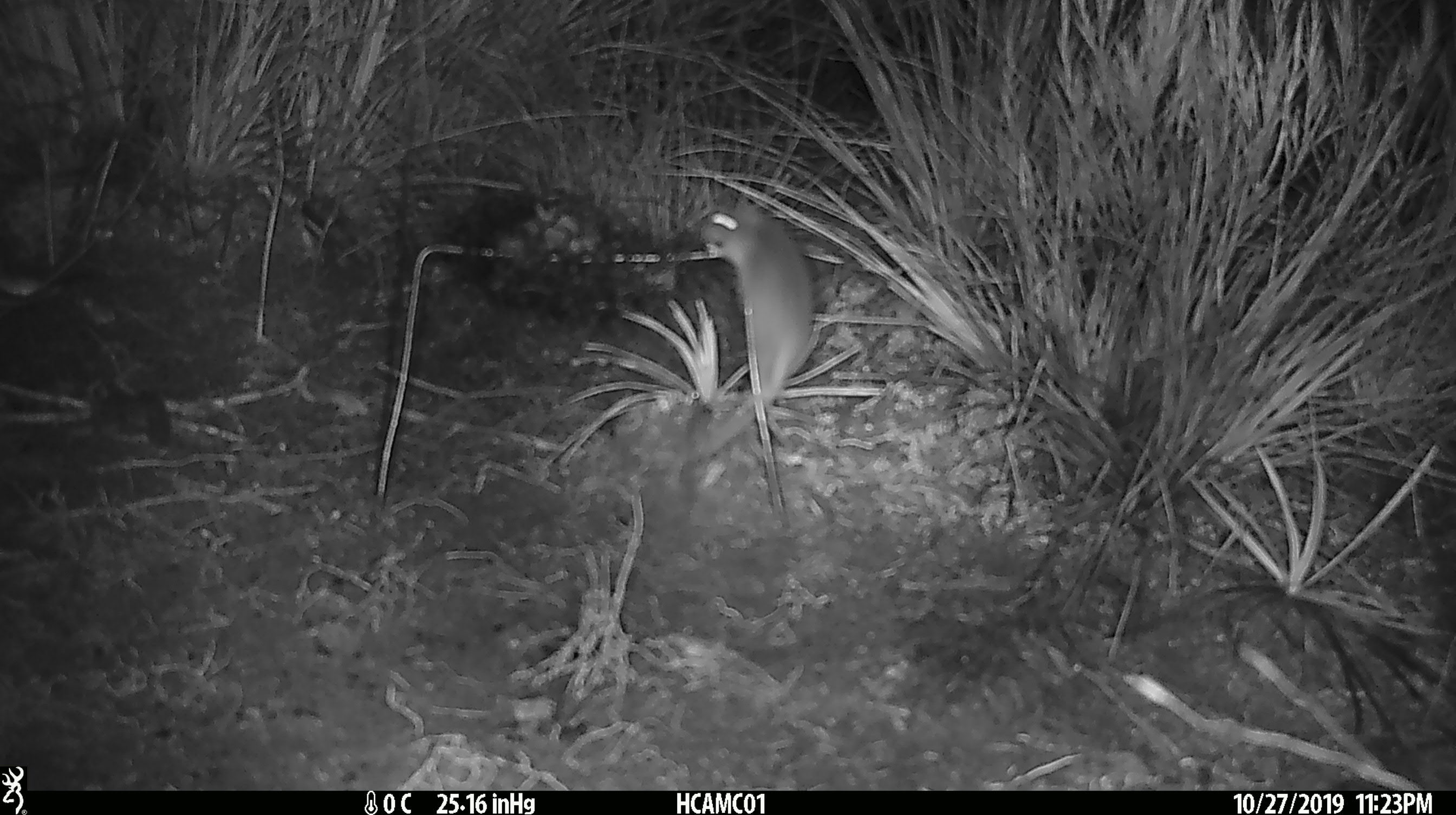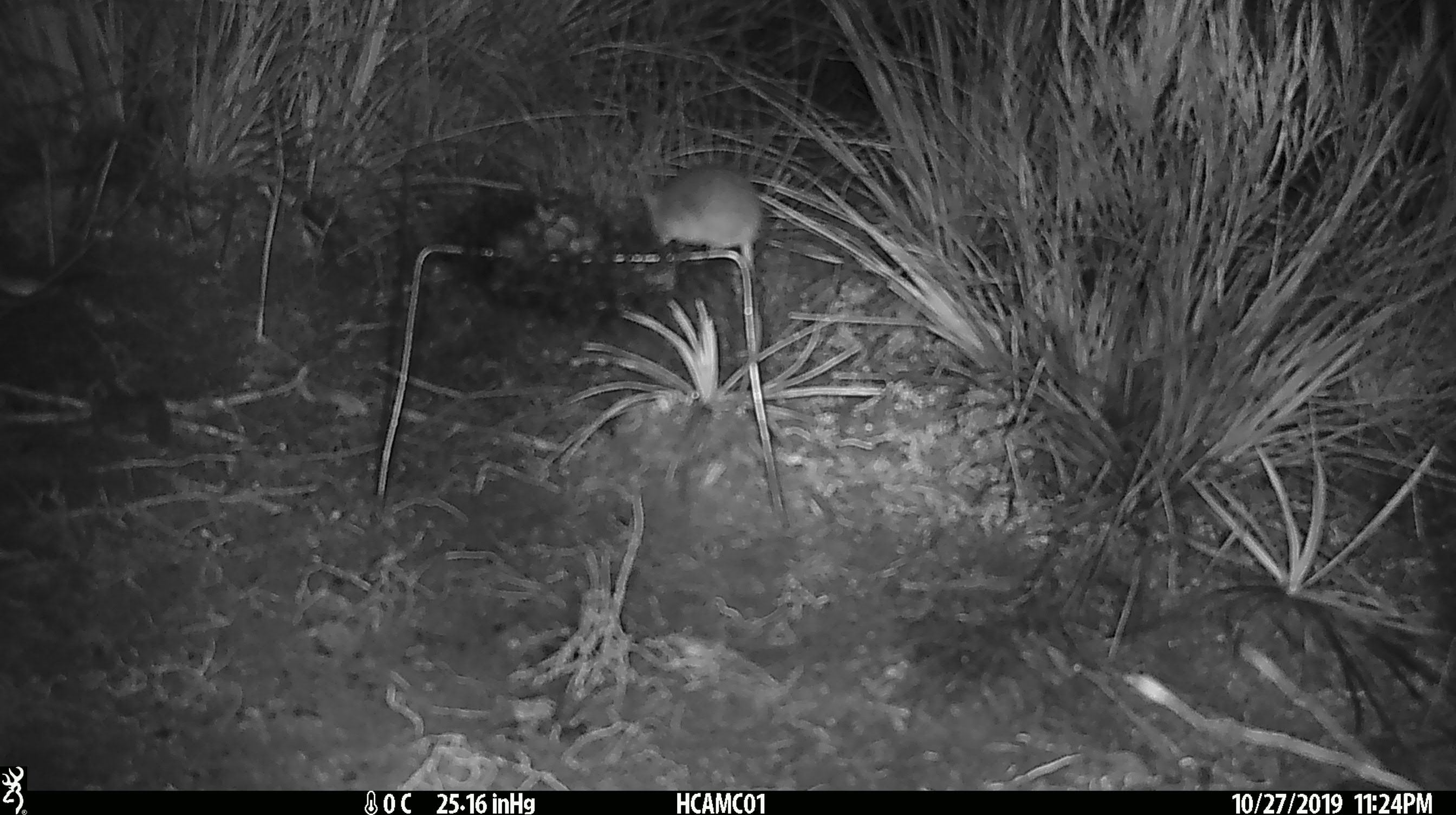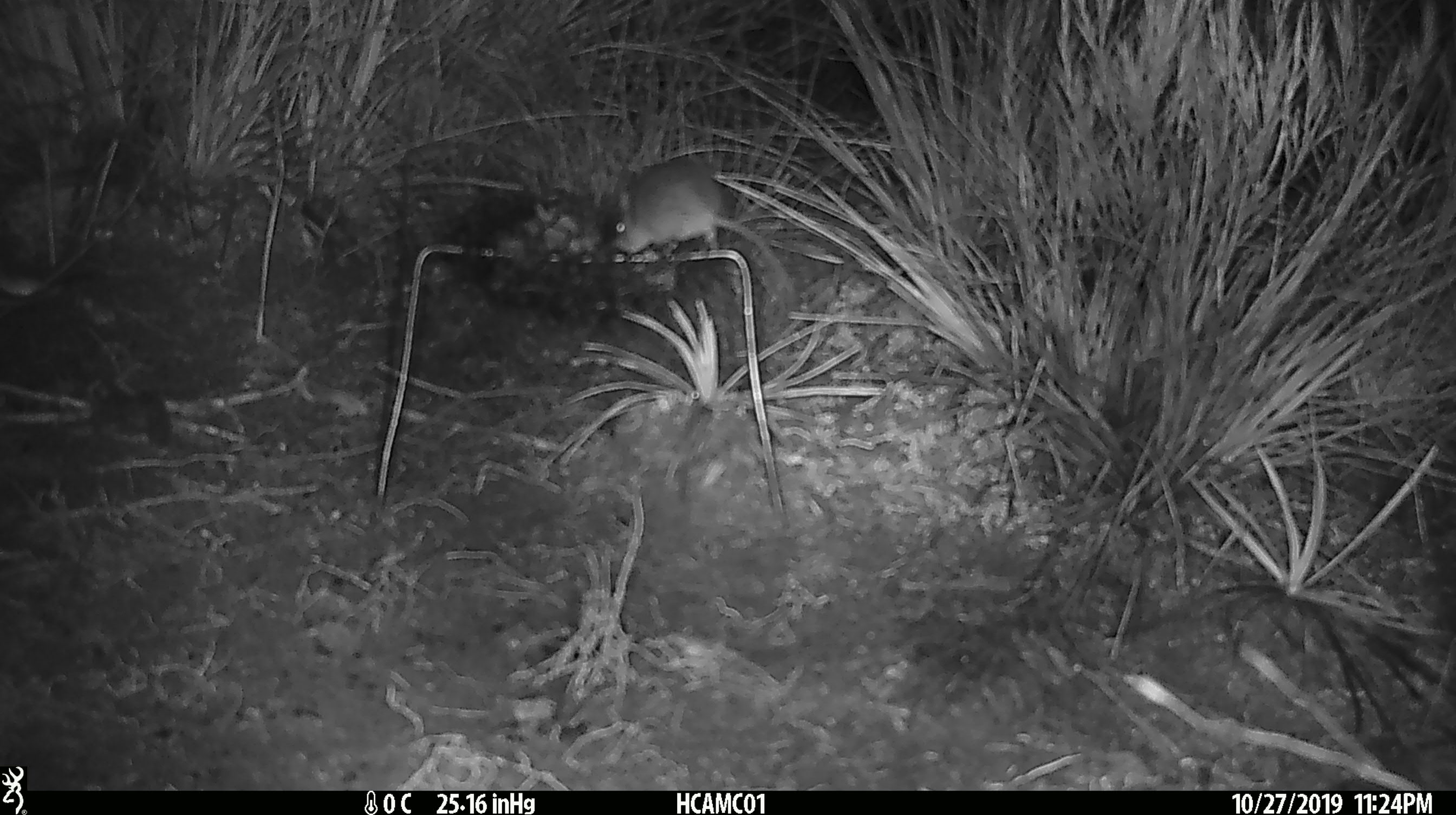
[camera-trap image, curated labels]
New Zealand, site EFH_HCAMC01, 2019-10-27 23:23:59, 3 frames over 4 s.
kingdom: Animalia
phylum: Chordata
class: Mammalia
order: Rodentia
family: Muridae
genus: Mus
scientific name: Mus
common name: mouse